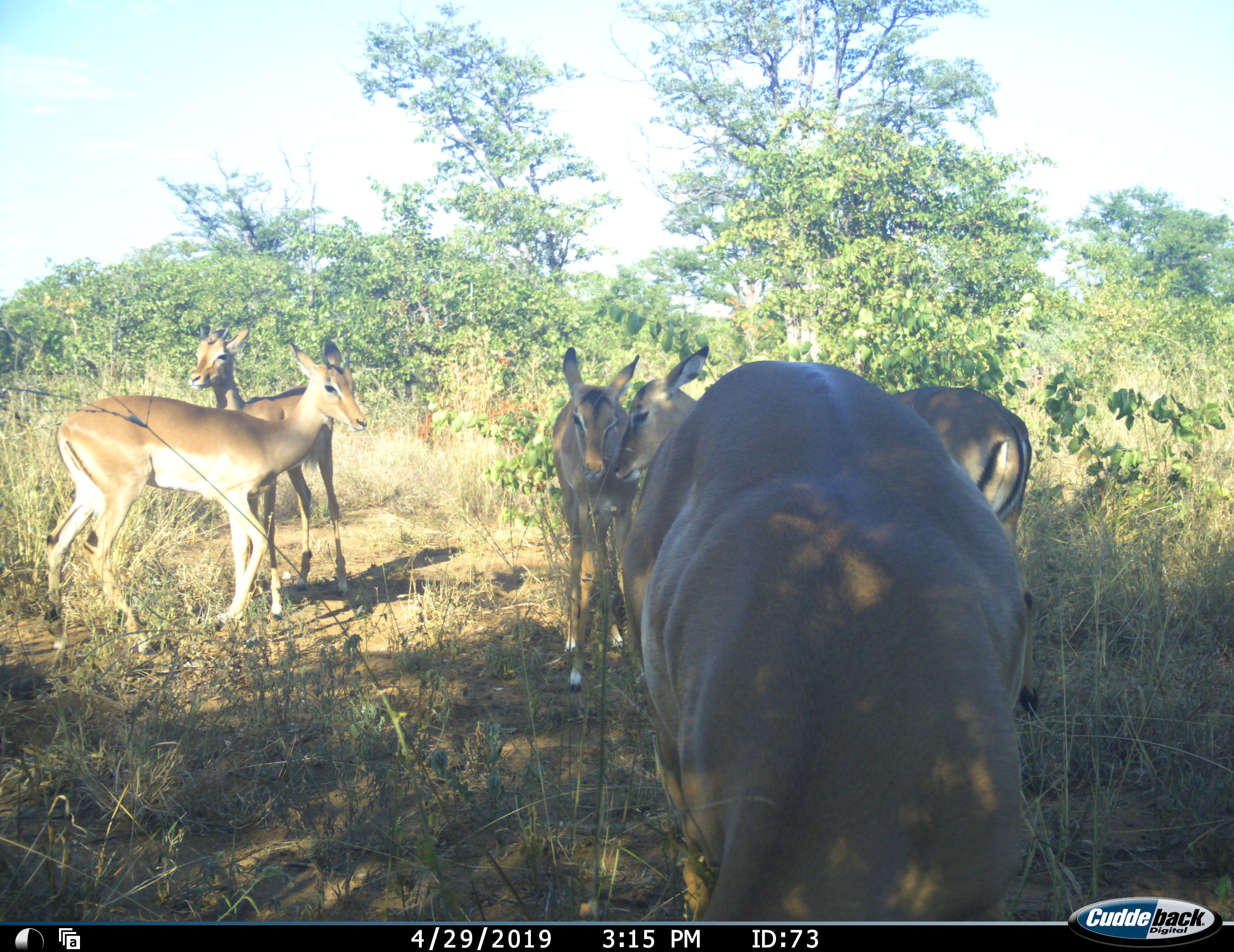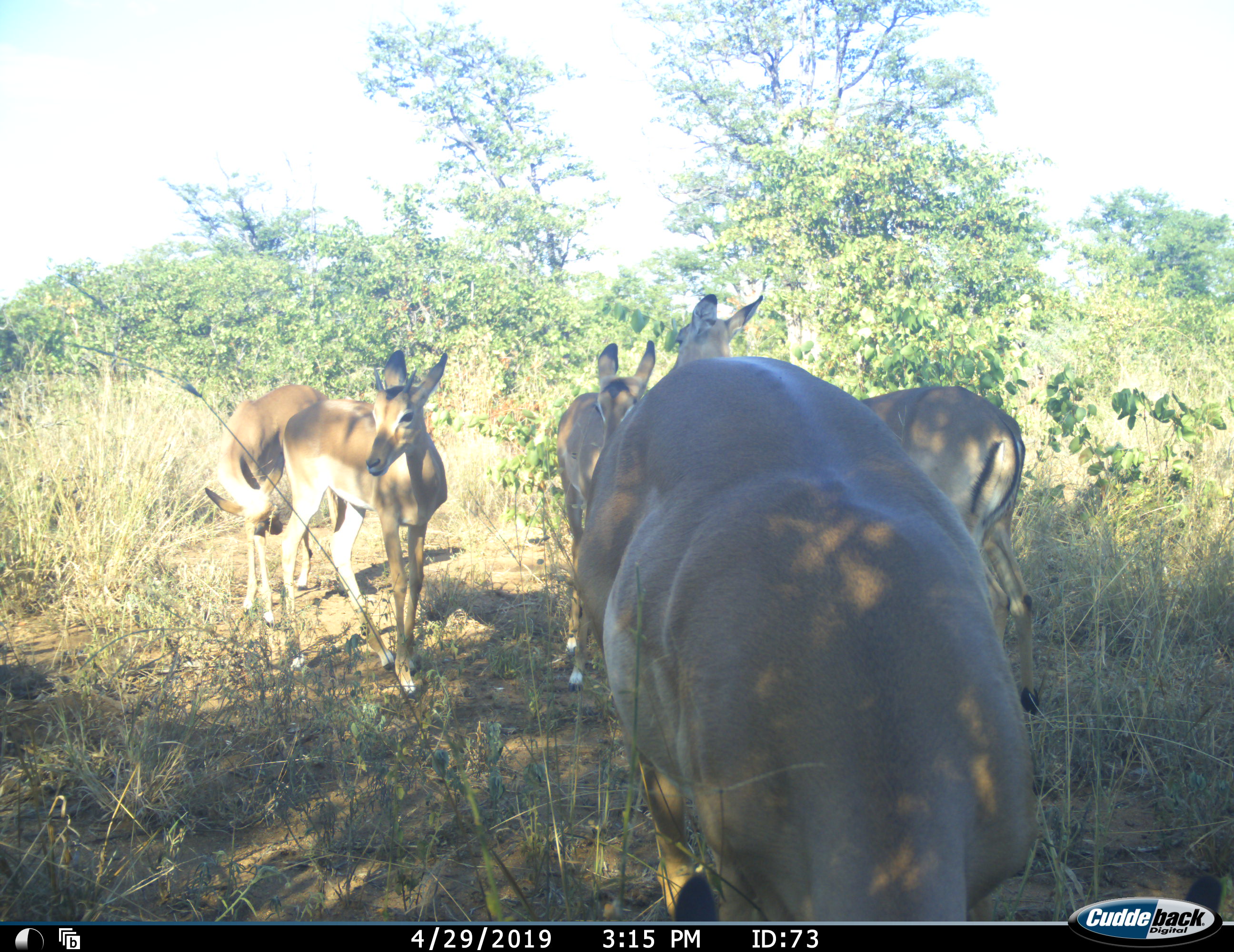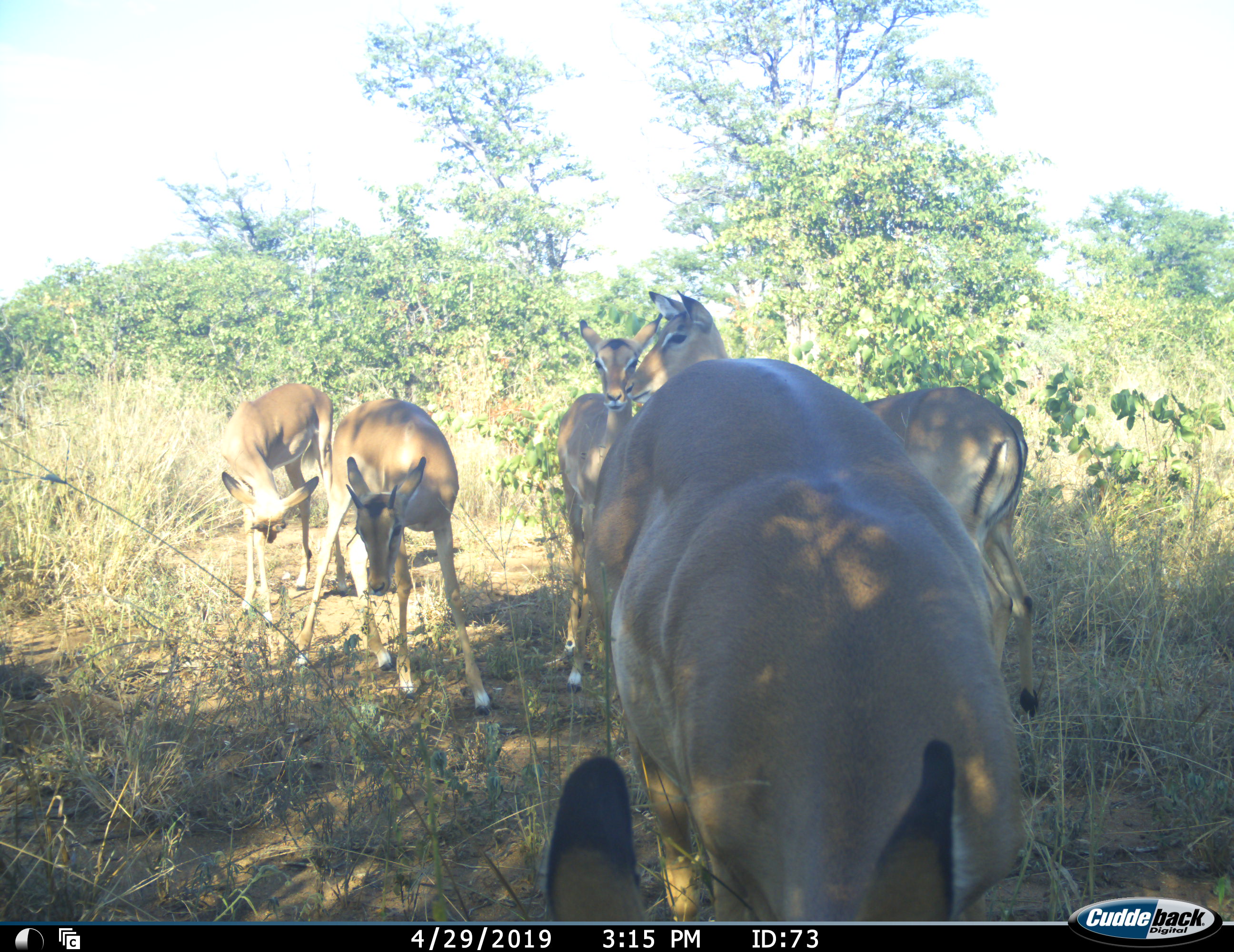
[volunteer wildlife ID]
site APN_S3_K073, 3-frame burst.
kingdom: Animalia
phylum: Chordata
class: Mammalia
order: Artiodactyla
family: Bovidae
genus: Aepyceros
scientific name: Aepyceros melampus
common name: impala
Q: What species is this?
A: Impala (Aepyceros melampus).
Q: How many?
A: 5.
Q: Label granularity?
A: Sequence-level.